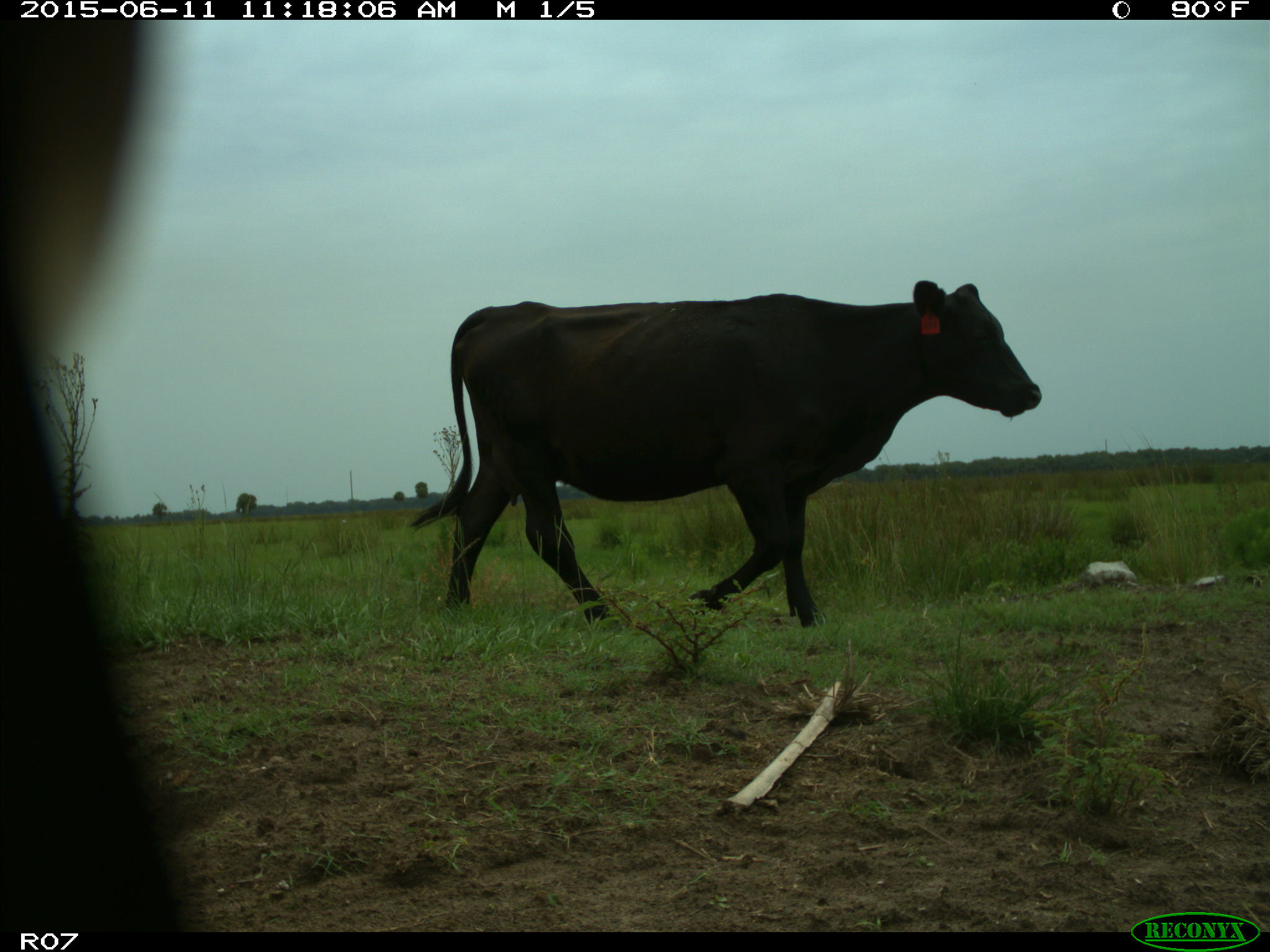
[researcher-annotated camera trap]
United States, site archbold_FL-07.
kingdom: Animalia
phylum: Chordata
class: Mammalia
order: Artiodactyla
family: Bovidae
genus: Bos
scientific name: Bos taurus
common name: domestic cow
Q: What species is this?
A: Bos taurus (domestic cow).